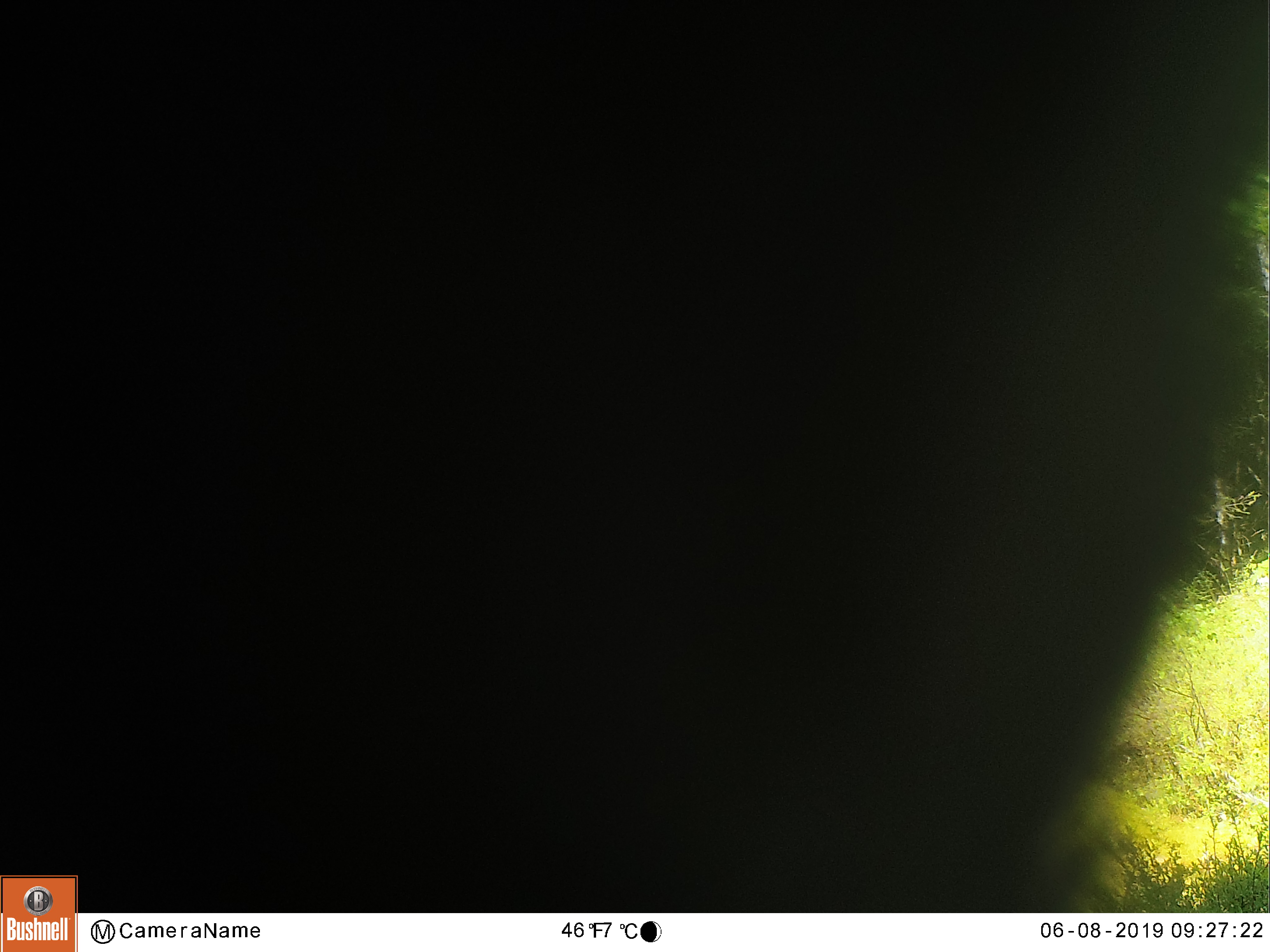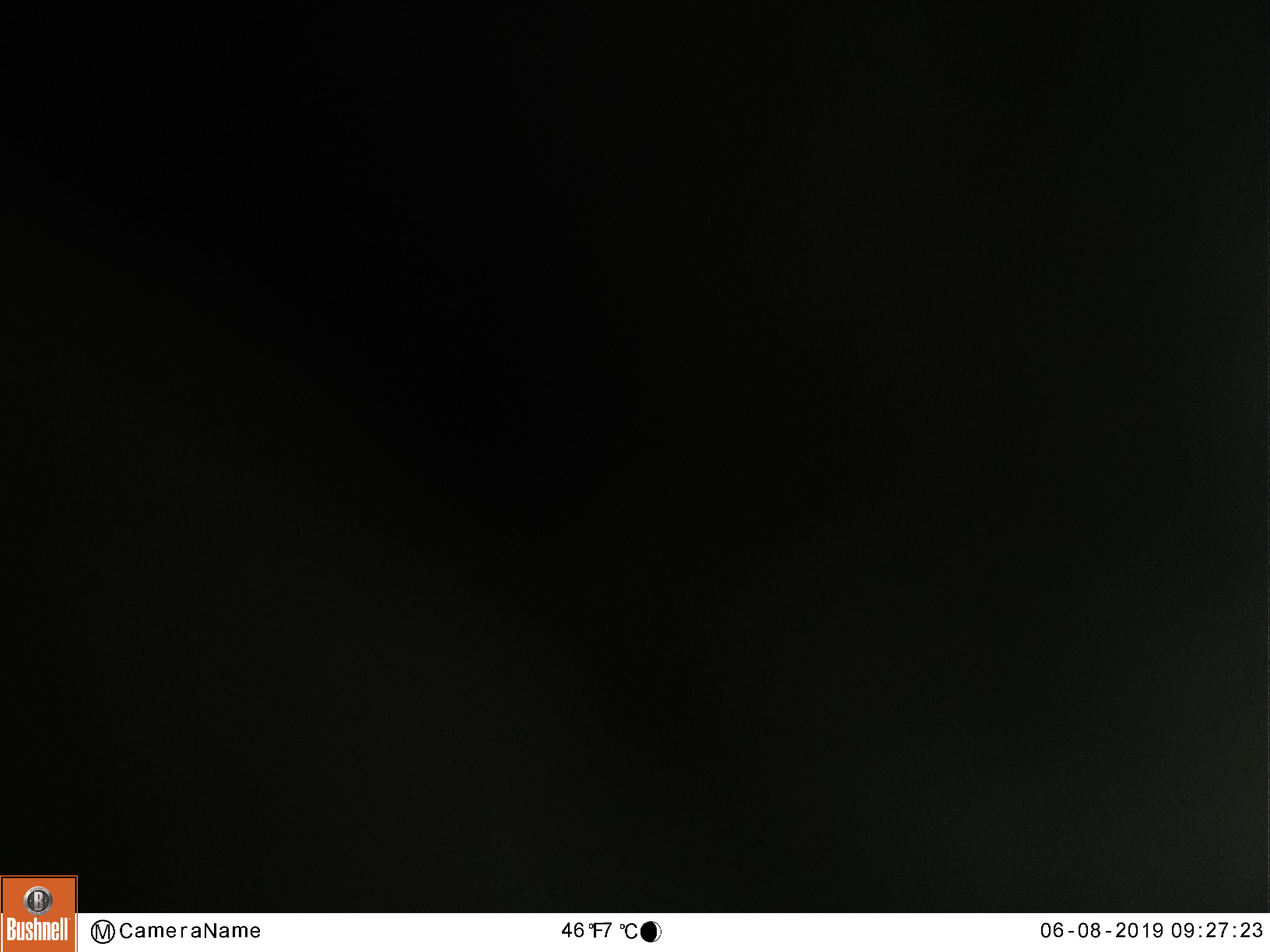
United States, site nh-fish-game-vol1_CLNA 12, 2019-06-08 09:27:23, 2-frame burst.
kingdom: Animalia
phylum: Chordata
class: Mammalia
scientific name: Mammalia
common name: mammal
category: mammal sp.